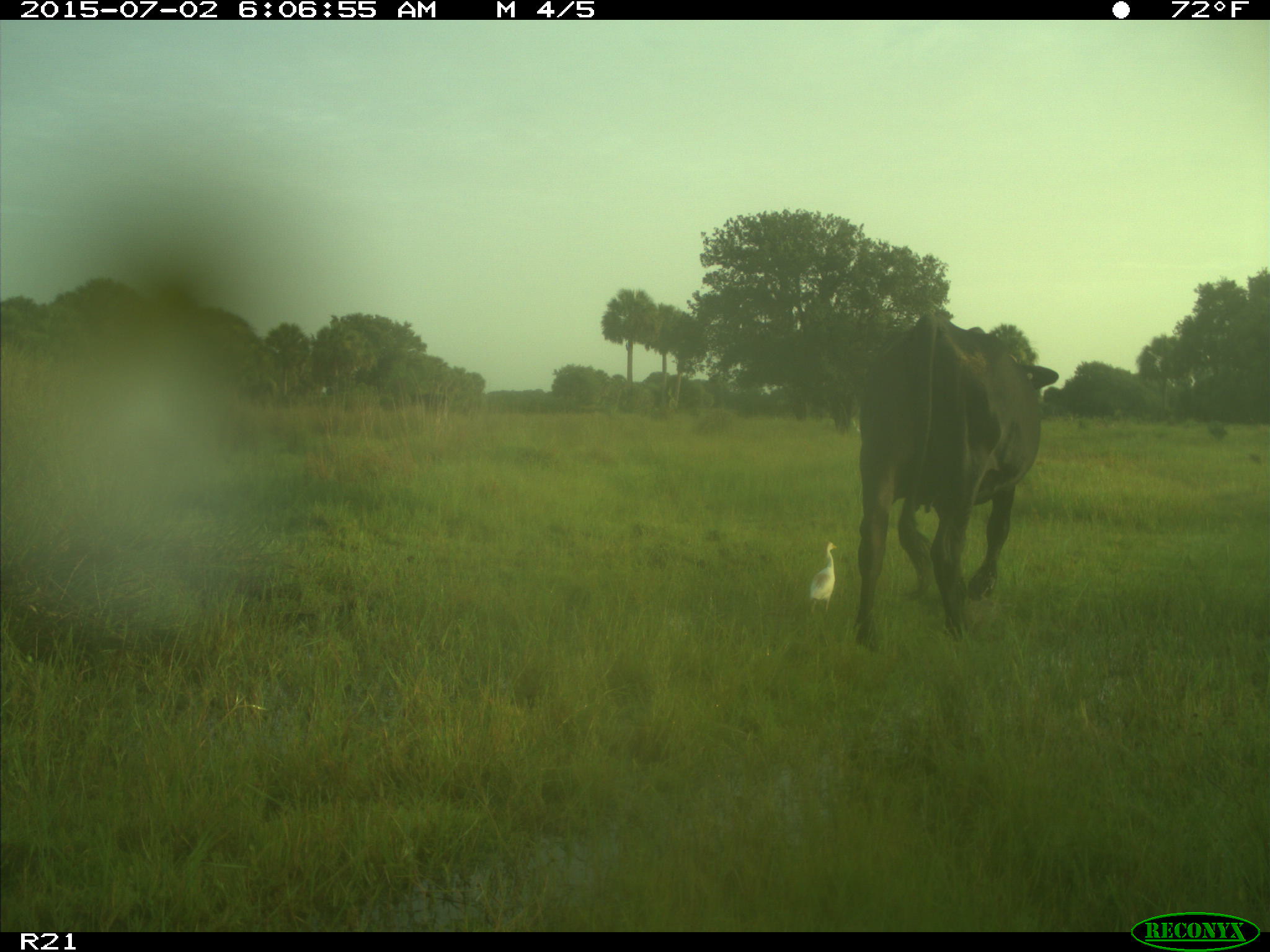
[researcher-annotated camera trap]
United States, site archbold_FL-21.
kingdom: Animalia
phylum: Chordata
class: Mammalia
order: Artiodactyla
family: Bovidae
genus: Bos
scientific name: Bos taurus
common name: domestic cow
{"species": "Bos taurus (domestic cow)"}